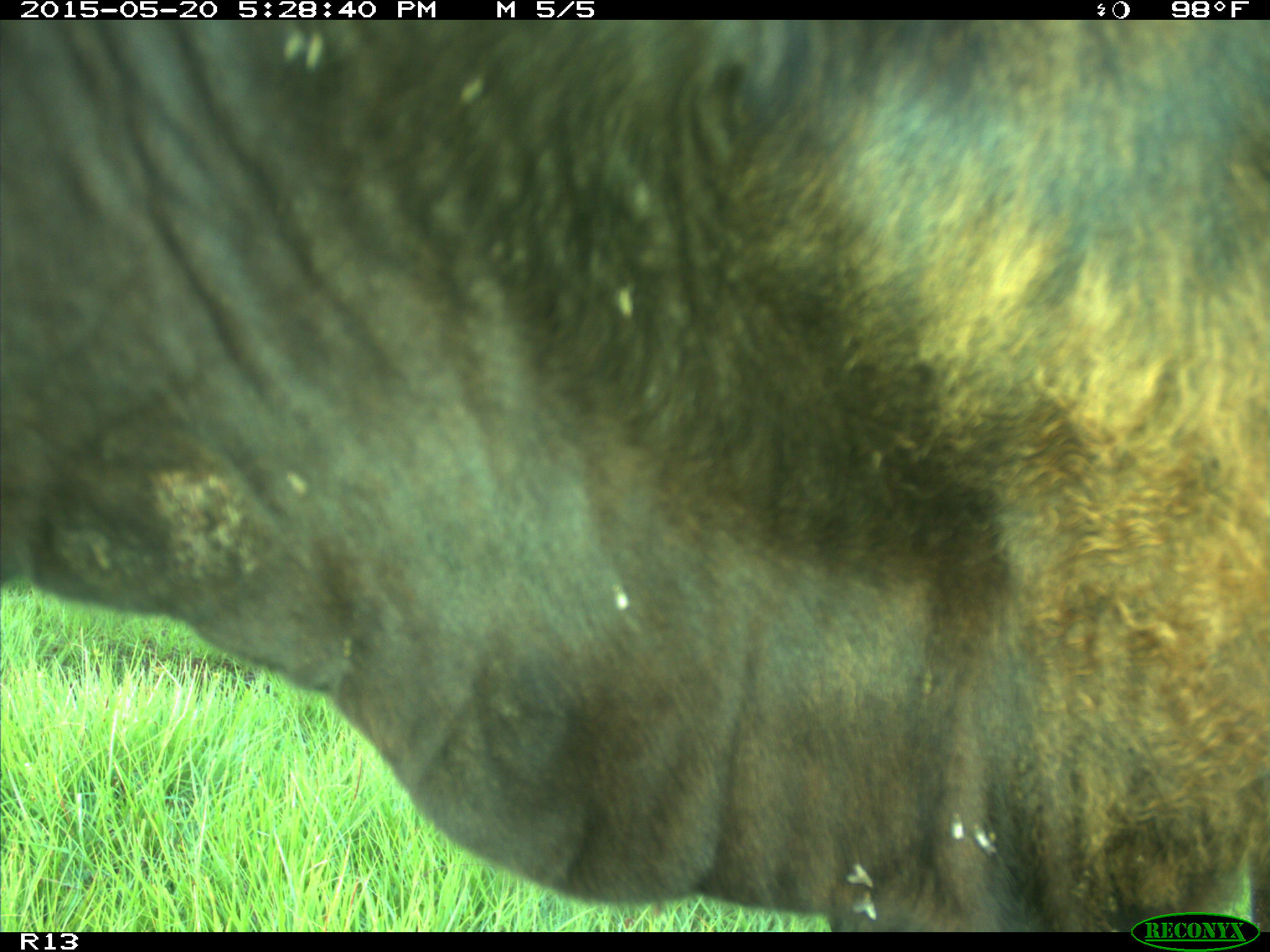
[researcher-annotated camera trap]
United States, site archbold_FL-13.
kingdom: Animalia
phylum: Chordata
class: Mammalia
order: Artiodactyla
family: Bovidae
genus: Bos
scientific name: Bos taurus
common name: domestic cow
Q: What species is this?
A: Bos taurus (domestic cow).